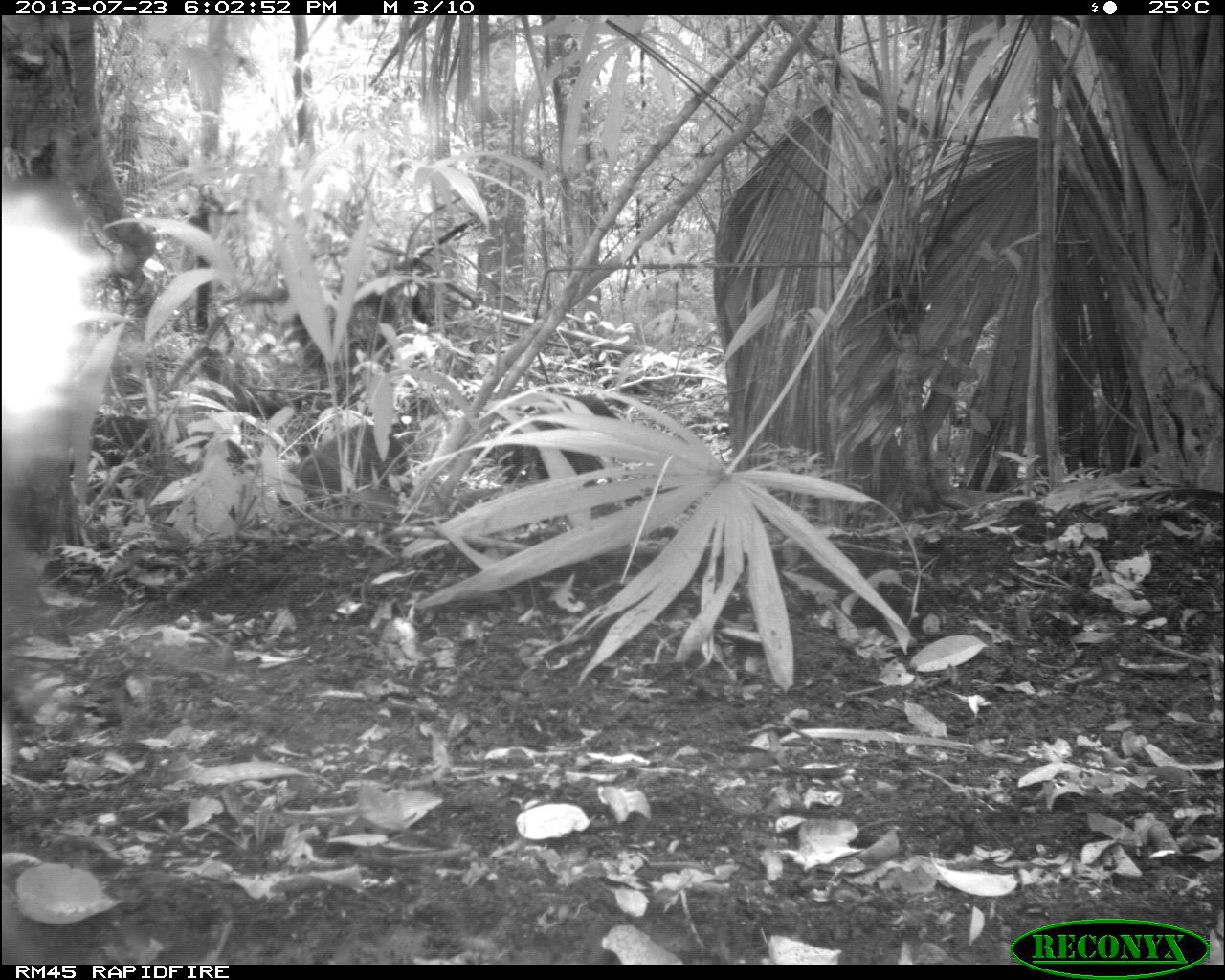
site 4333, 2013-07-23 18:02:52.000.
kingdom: Animalia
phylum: Chordata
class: Mammalia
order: Artiodactyla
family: Tayassuidae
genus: Tayassu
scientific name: Tayassu pecari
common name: white-lipped peccary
Tayassu pecari (white-lipped peccary), count 1.